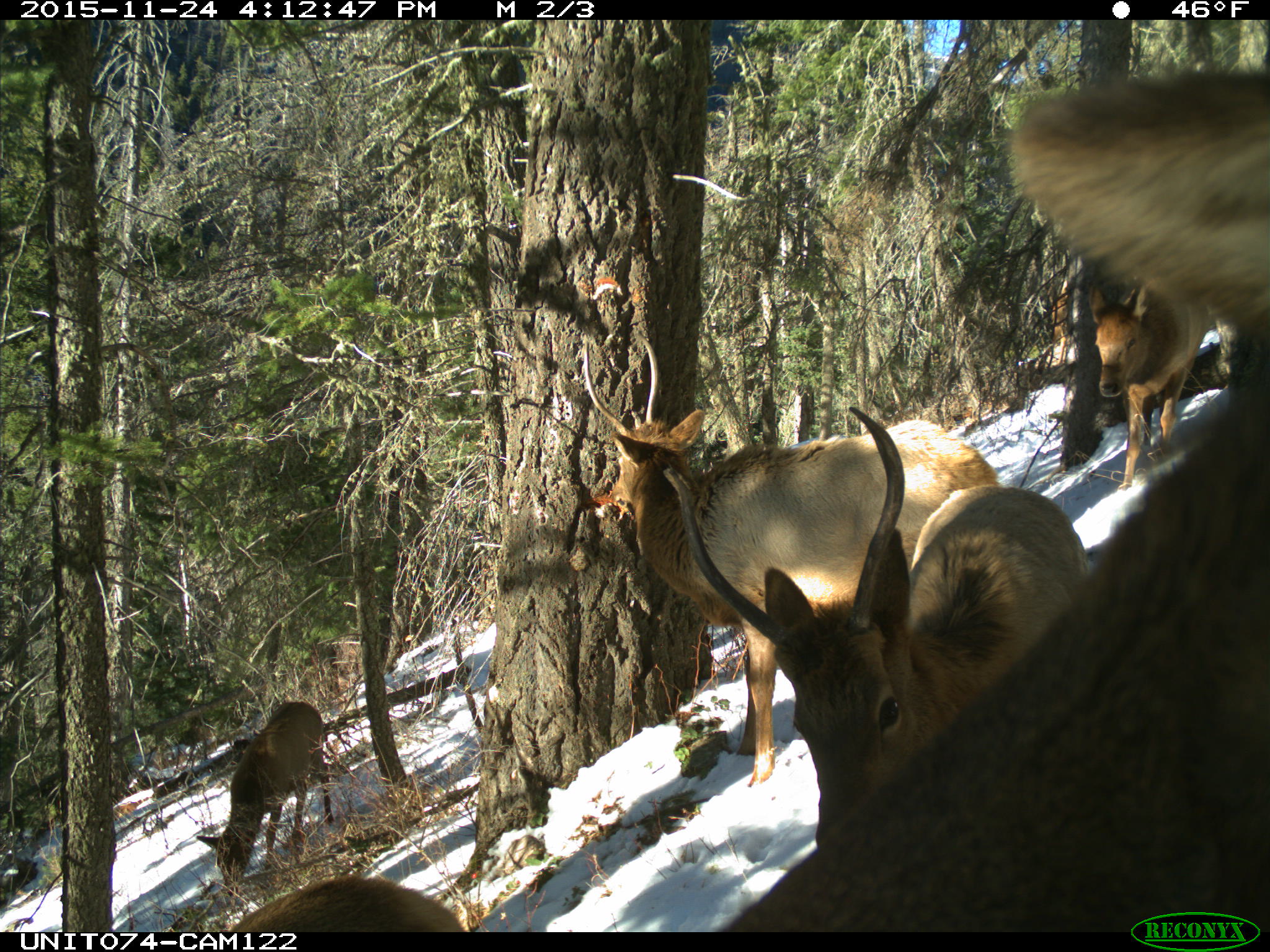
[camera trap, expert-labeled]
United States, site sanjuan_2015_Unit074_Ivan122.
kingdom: Animalia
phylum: Chordata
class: Mammalia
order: Artiodactyla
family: Cervidae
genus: Cervus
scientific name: Cervus elaphus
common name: red deer